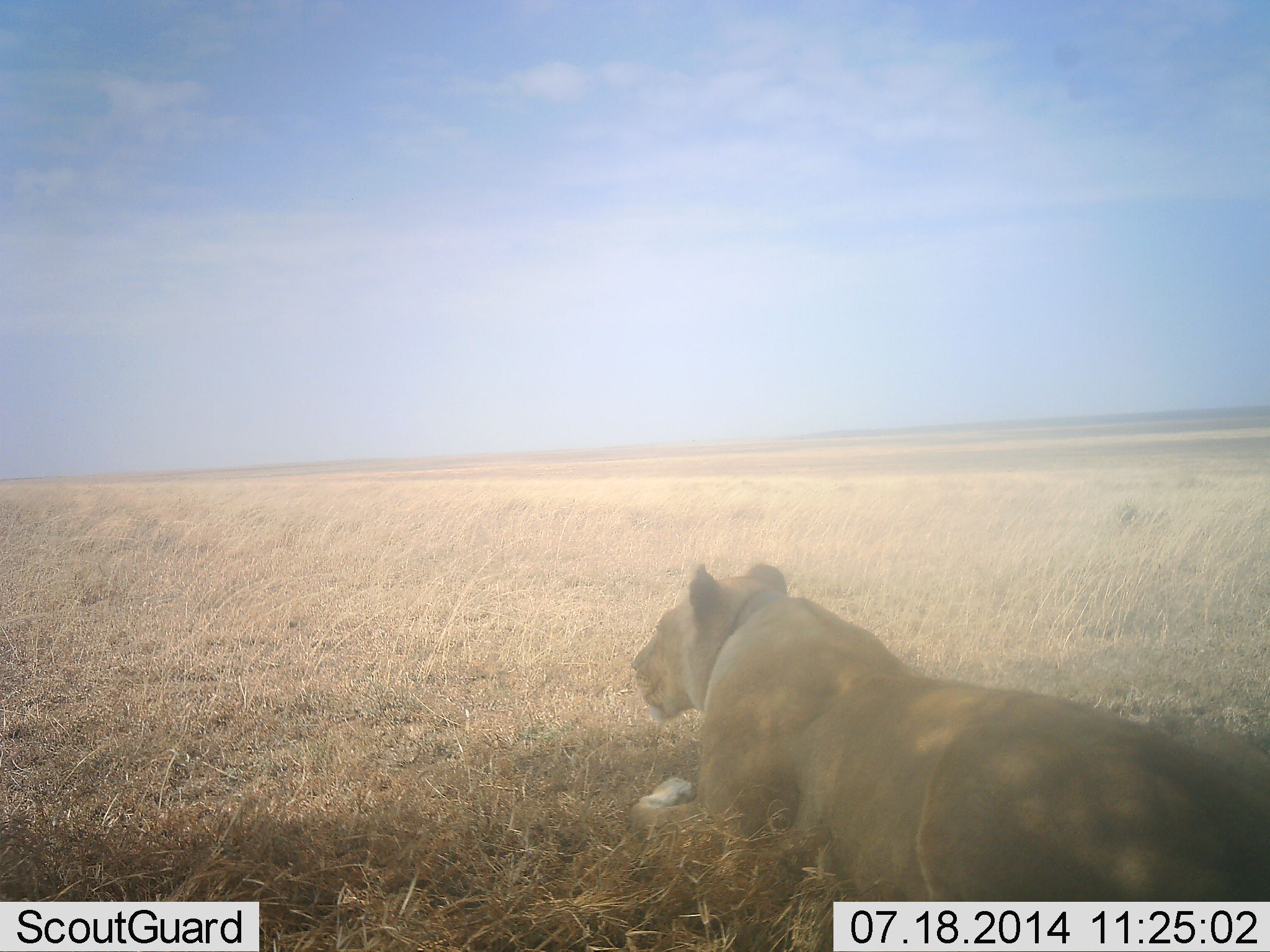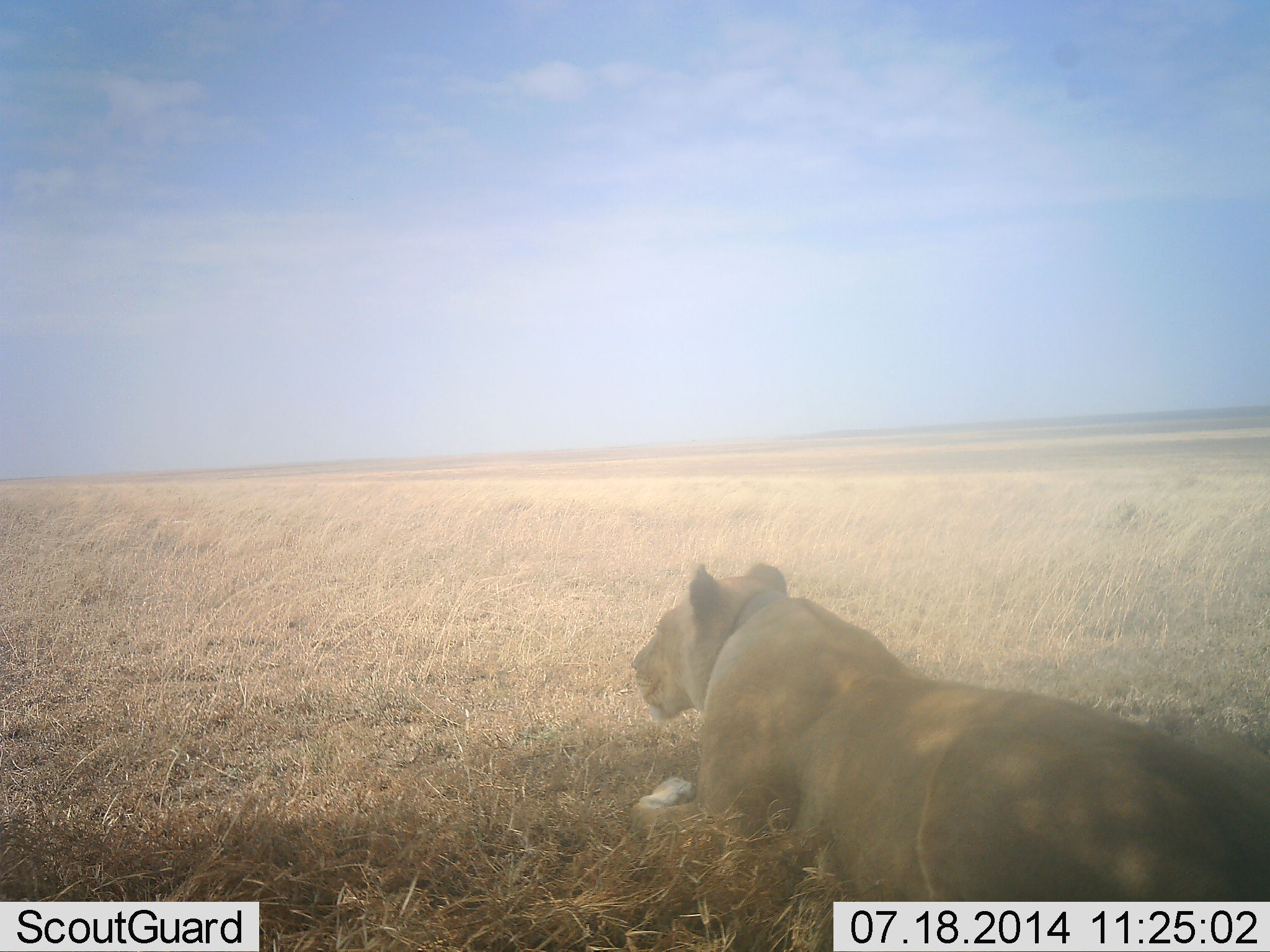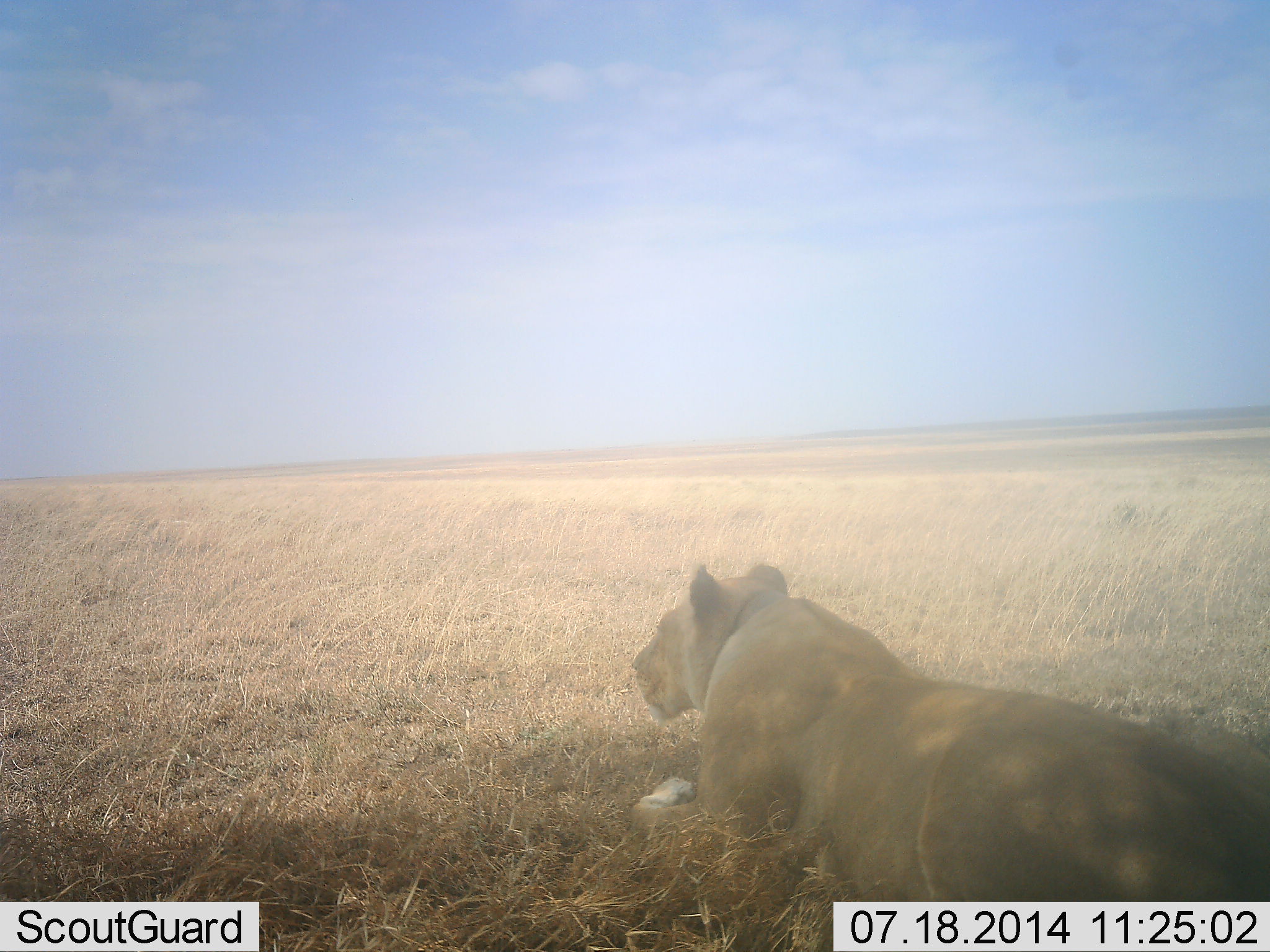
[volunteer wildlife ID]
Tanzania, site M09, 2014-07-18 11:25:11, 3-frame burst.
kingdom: Animalia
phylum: Chordata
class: Mammalia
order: Carnivora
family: Felidae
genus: Panthera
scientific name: Panthera leo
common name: lion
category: lionfemale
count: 1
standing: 0%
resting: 100%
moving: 0%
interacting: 0%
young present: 0%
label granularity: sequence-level